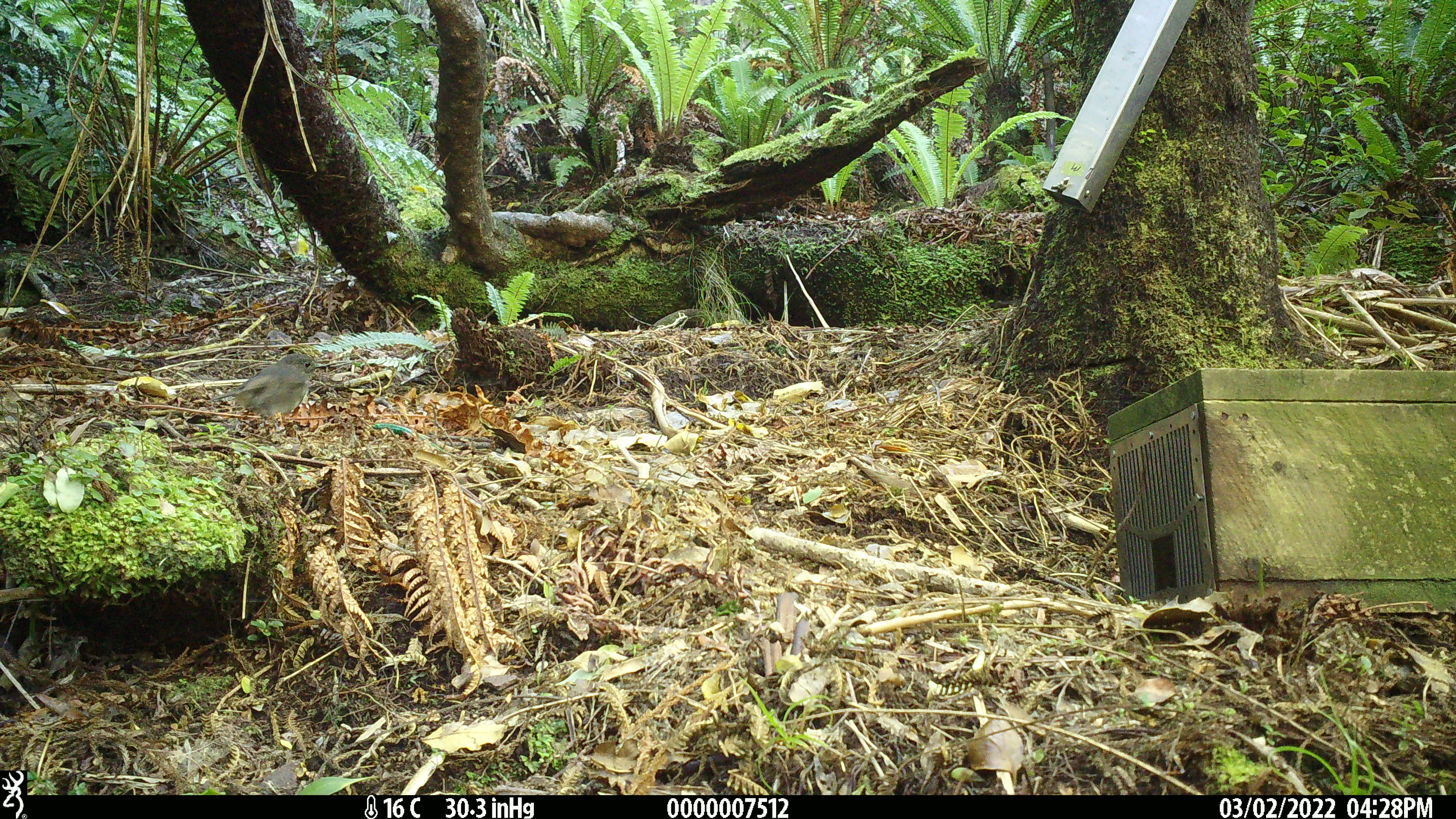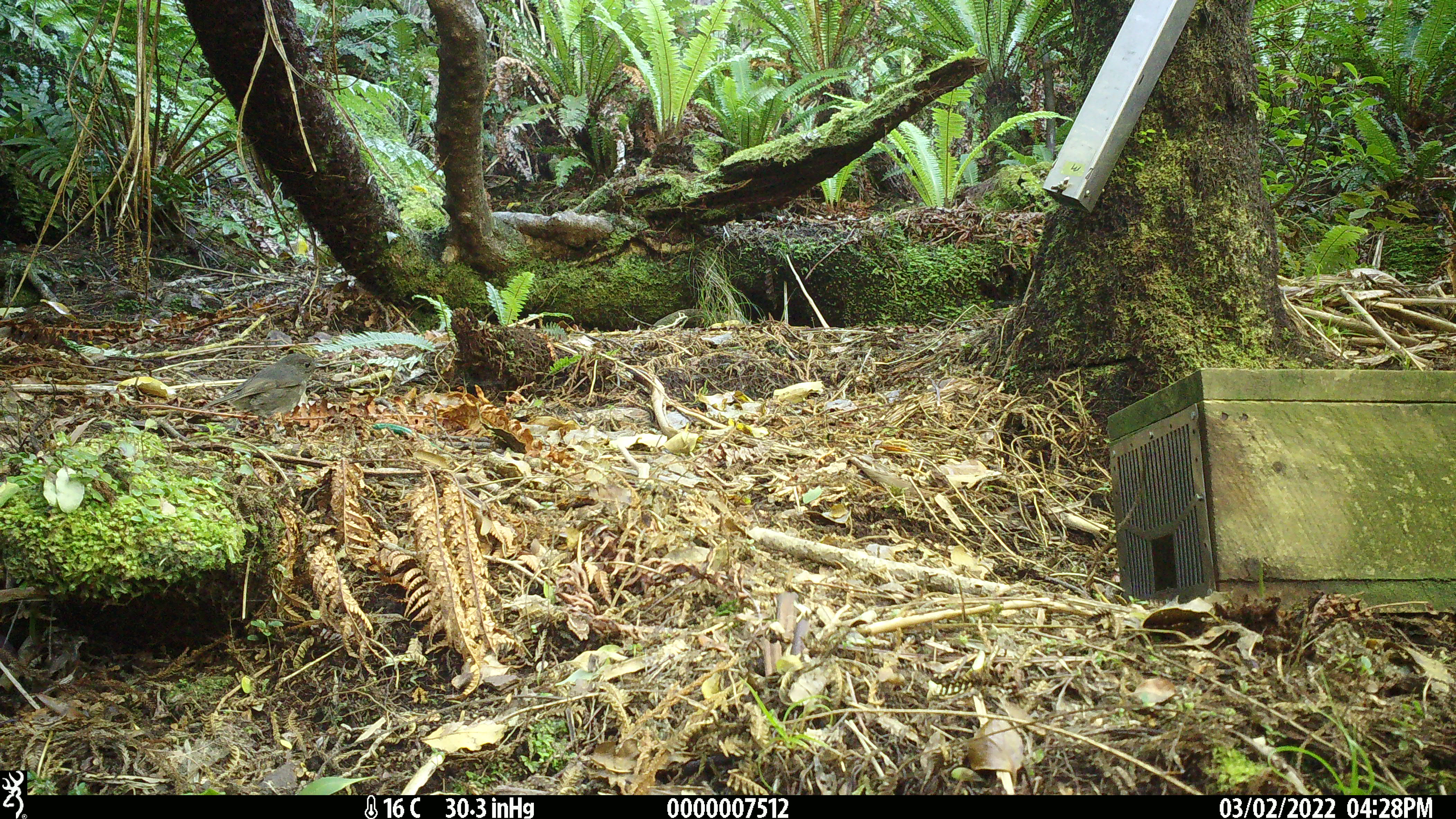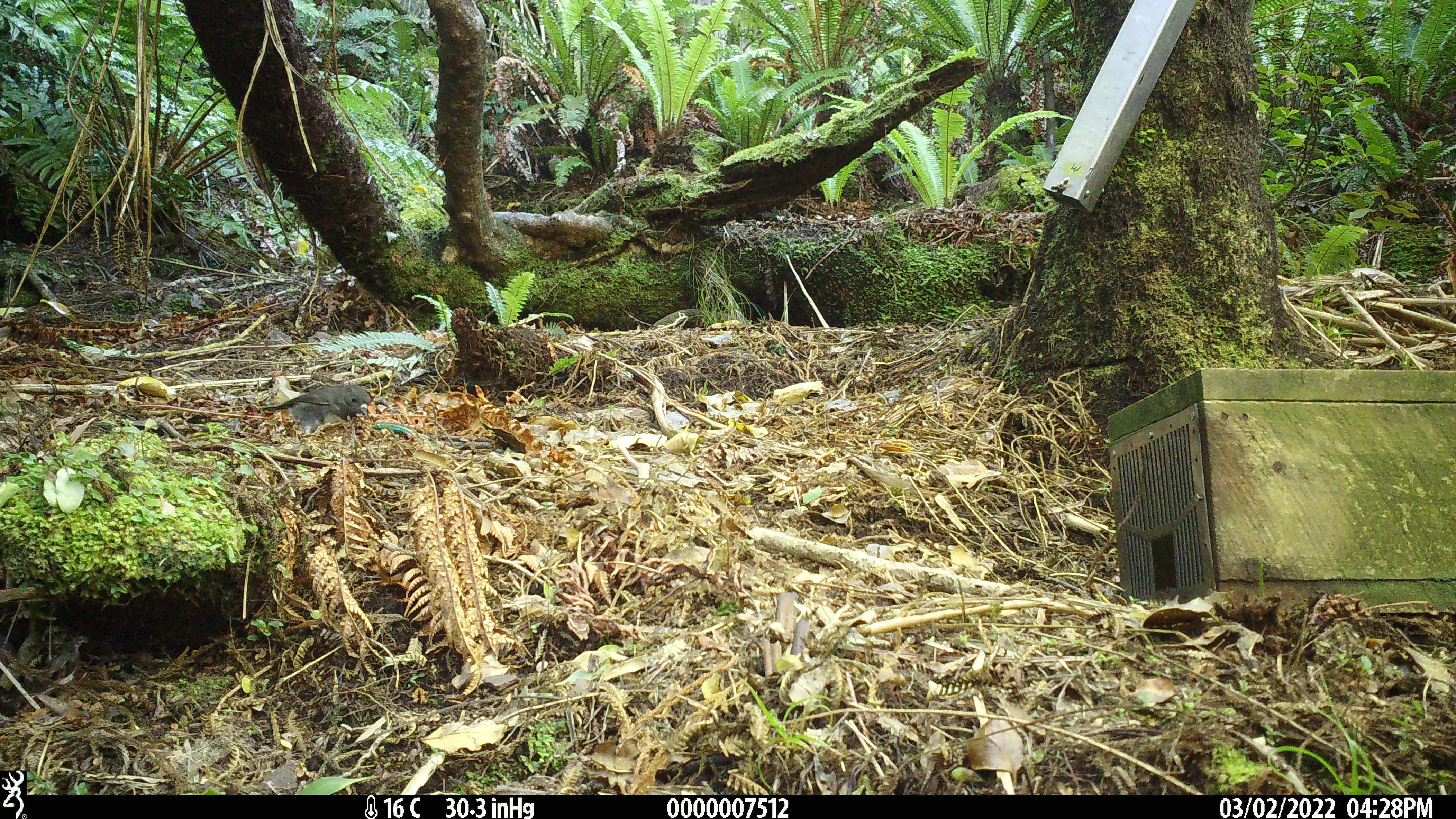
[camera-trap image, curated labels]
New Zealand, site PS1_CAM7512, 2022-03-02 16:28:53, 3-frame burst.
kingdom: Animalia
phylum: Chordata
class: Aves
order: Passeriformes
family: Petroicidae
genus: Petroica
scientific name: Petroica australis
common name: new zealand robin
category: robin